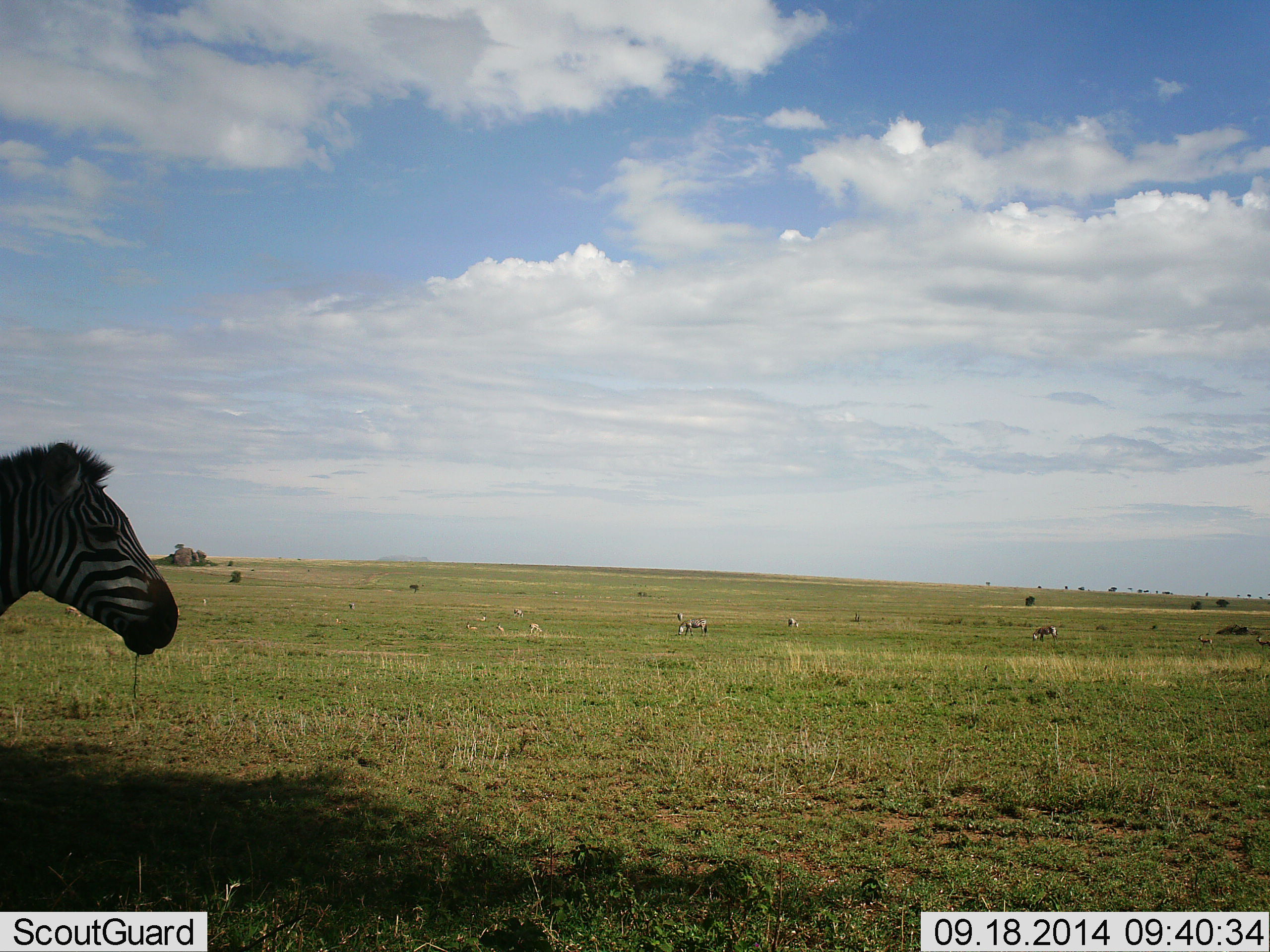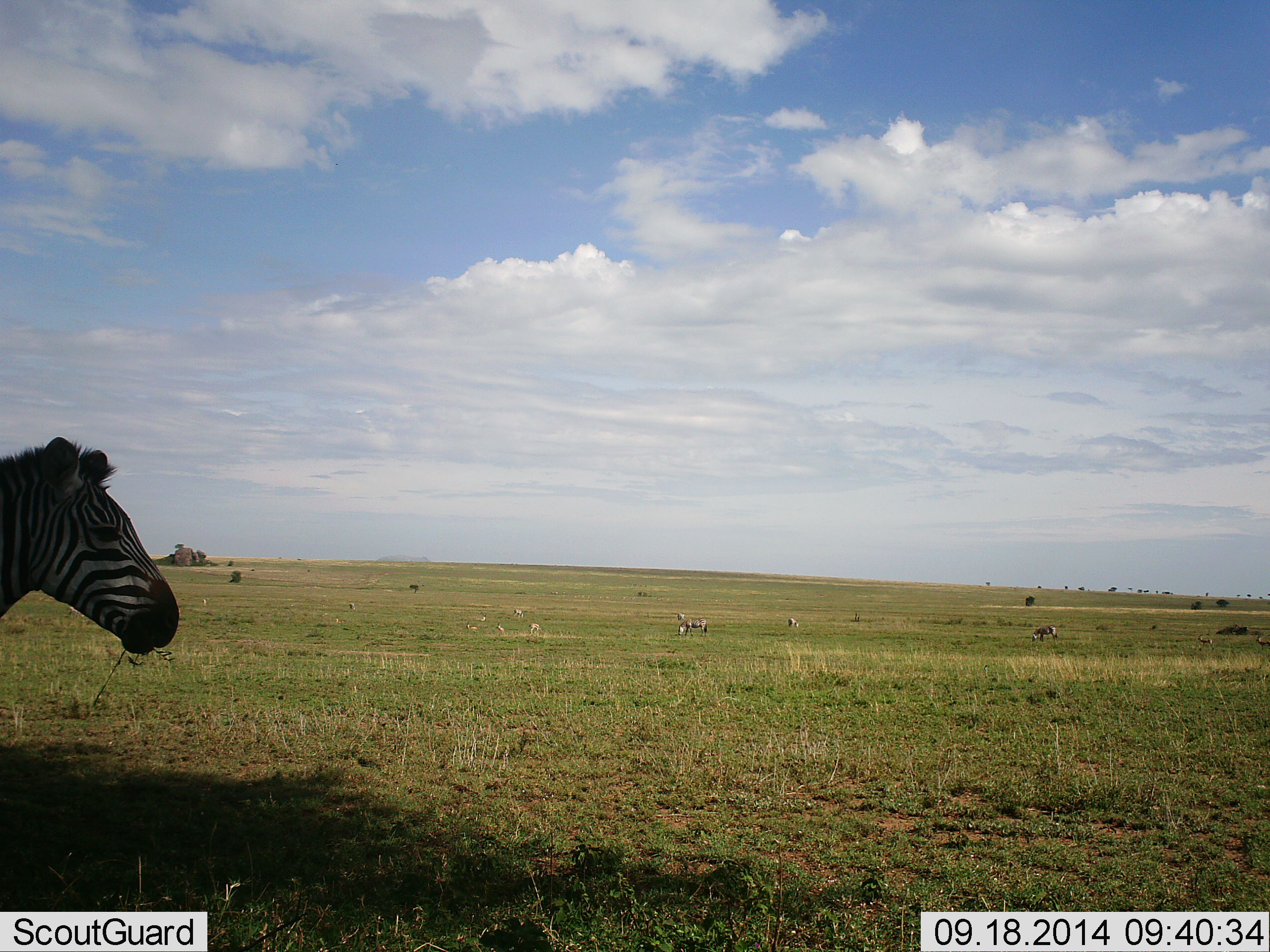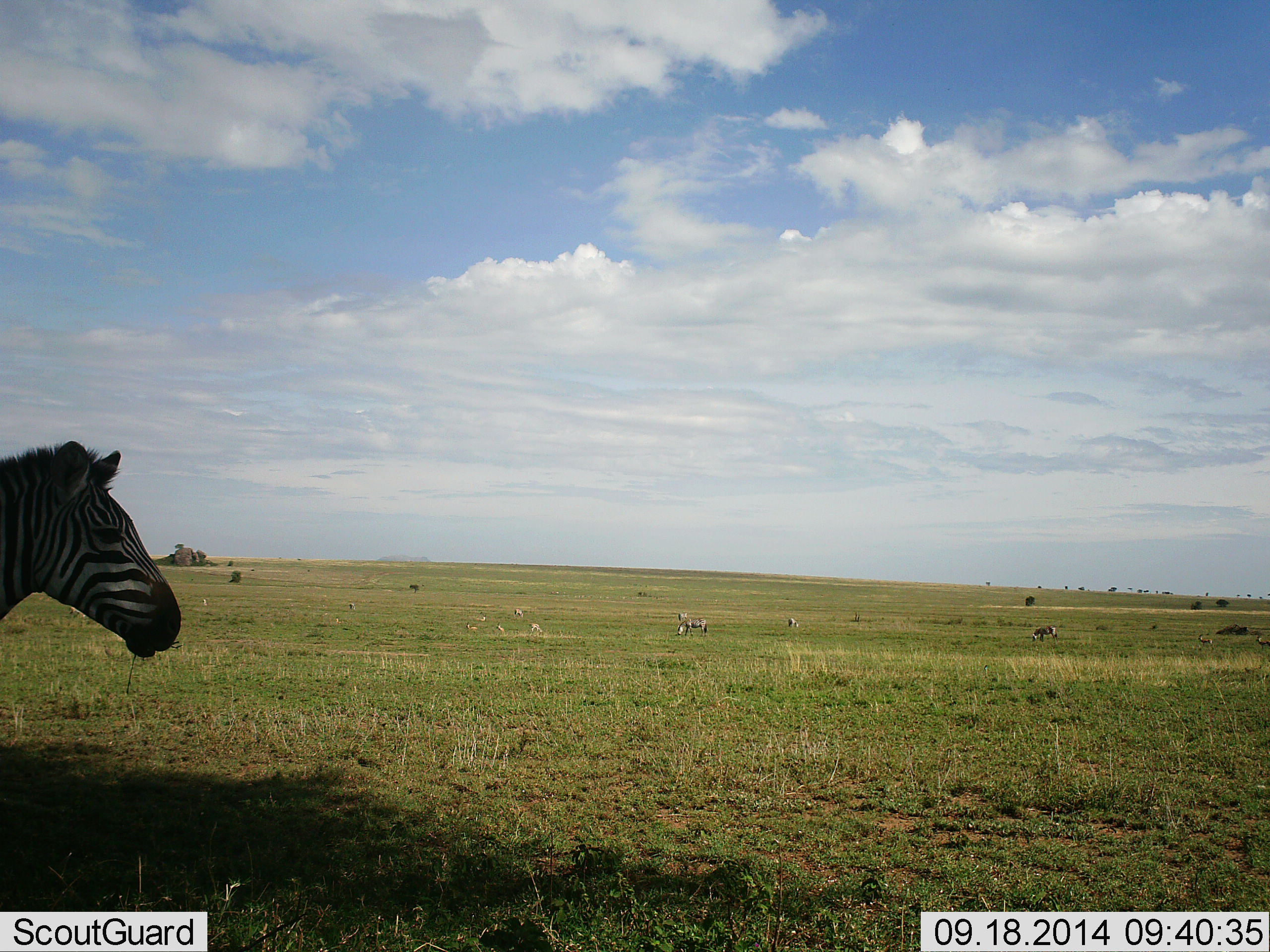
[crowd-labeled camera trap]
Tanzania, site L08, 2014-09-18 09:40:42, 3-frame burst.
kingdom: Animalia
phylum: Chordata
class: Mammalia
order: Perissodactyla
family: Equidae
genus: Equus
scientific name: Equus quagga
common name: plains zebra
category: zebra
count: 3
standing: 54%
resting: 0%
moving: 8%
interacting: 0%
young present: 8%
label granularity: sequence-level